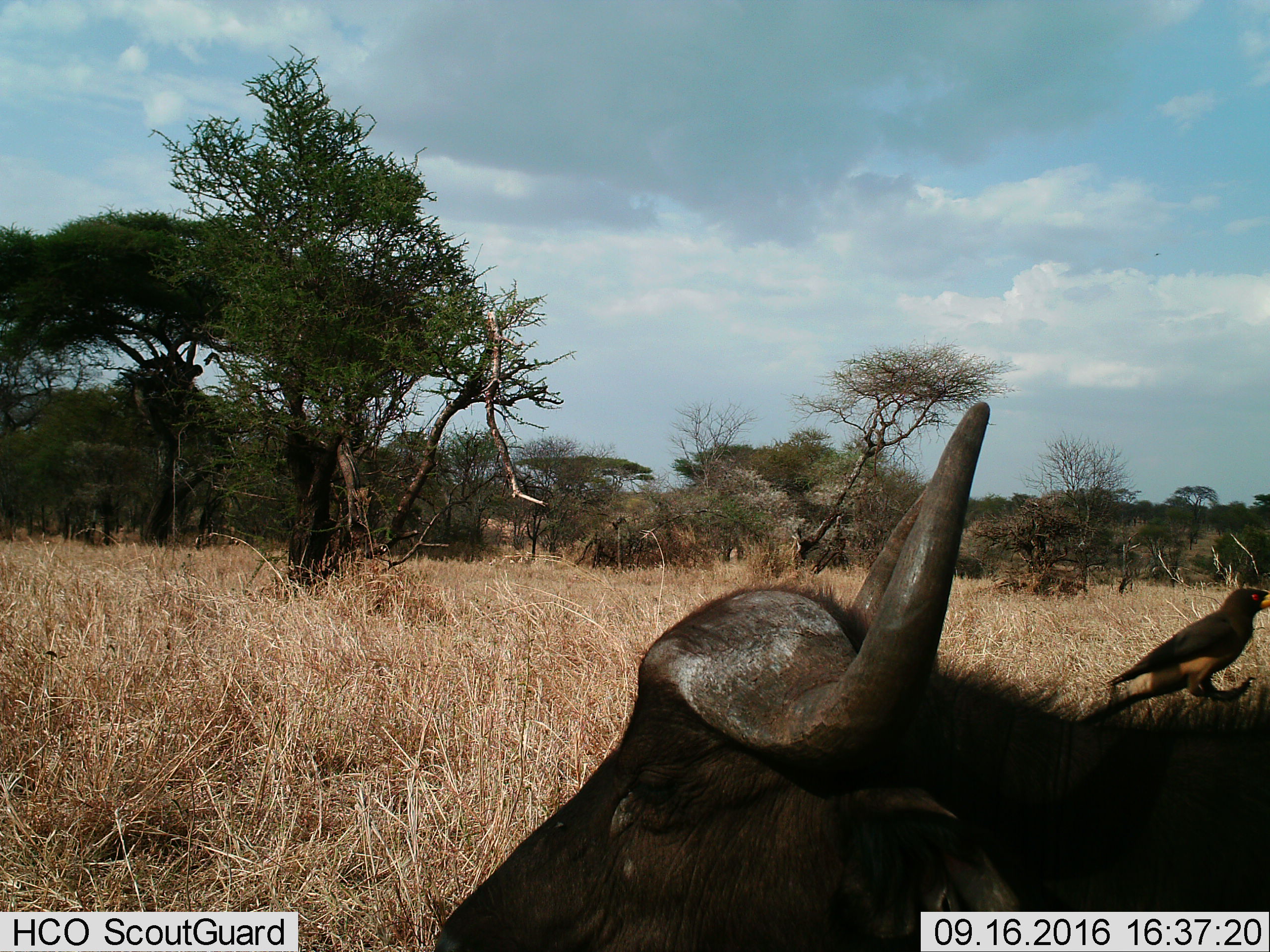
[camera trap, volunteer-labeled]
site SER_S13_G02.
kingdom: Animalia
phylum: Chordata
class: Aves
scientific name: Aves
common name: bird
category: birdother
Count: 1.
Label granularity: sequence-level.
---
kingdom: Animalia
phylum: Chordata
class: Mammalia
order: Artiodactyla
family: Bovidae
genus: Syncerus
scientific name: Syncerus caffer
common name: african buffalo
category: buffalo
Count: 1.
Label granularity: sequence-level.